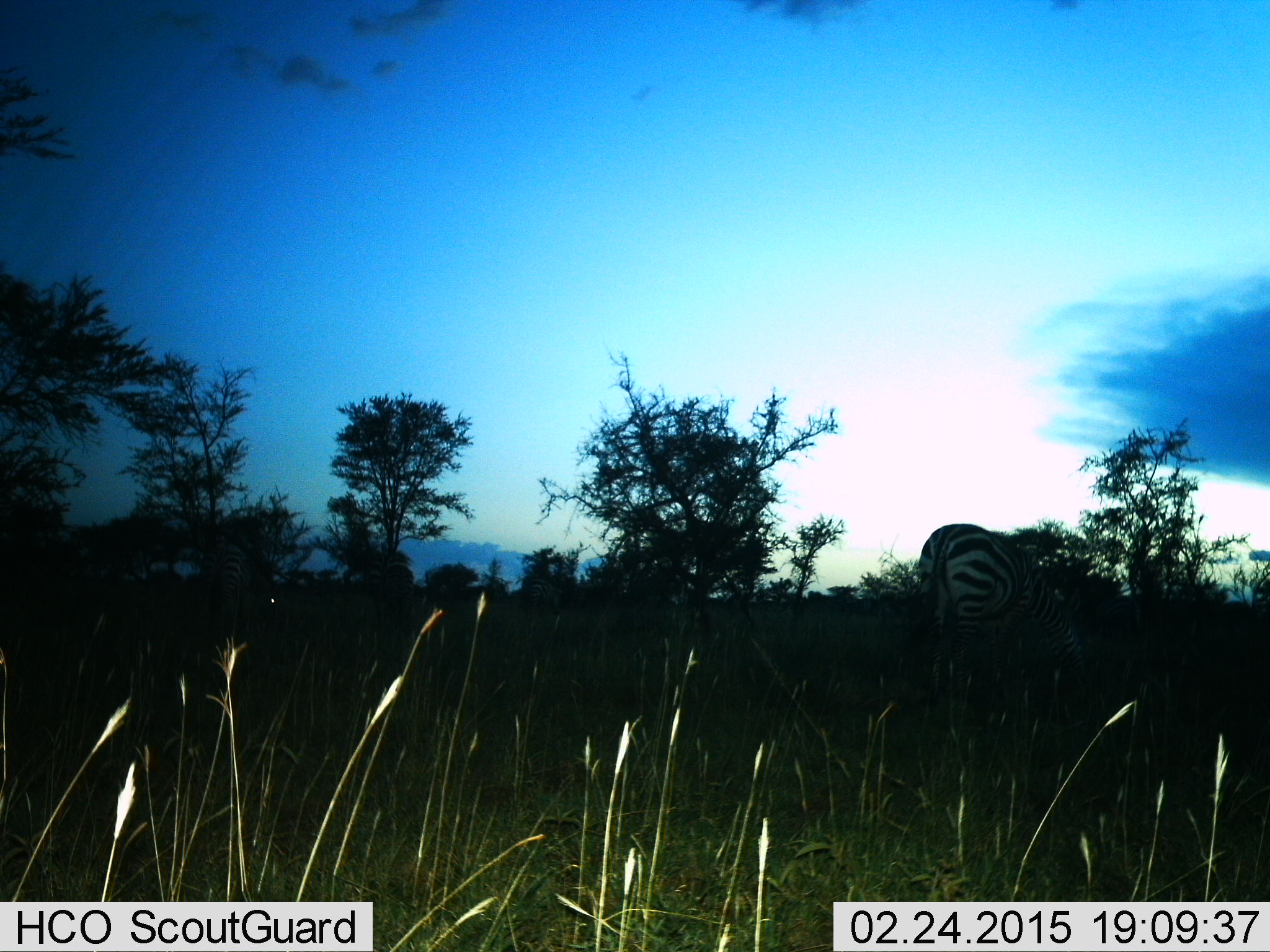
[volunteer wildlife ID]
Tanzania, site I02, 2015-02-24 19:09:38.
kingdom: Animalia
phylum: Chordata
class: Mammalia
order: Perissodactyla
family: Equidae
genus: Equus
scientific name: Equus quagga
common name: plains zebra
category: zebra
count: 2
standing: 50%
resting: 0%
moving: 10%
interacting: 0%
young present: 0%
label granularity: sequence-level